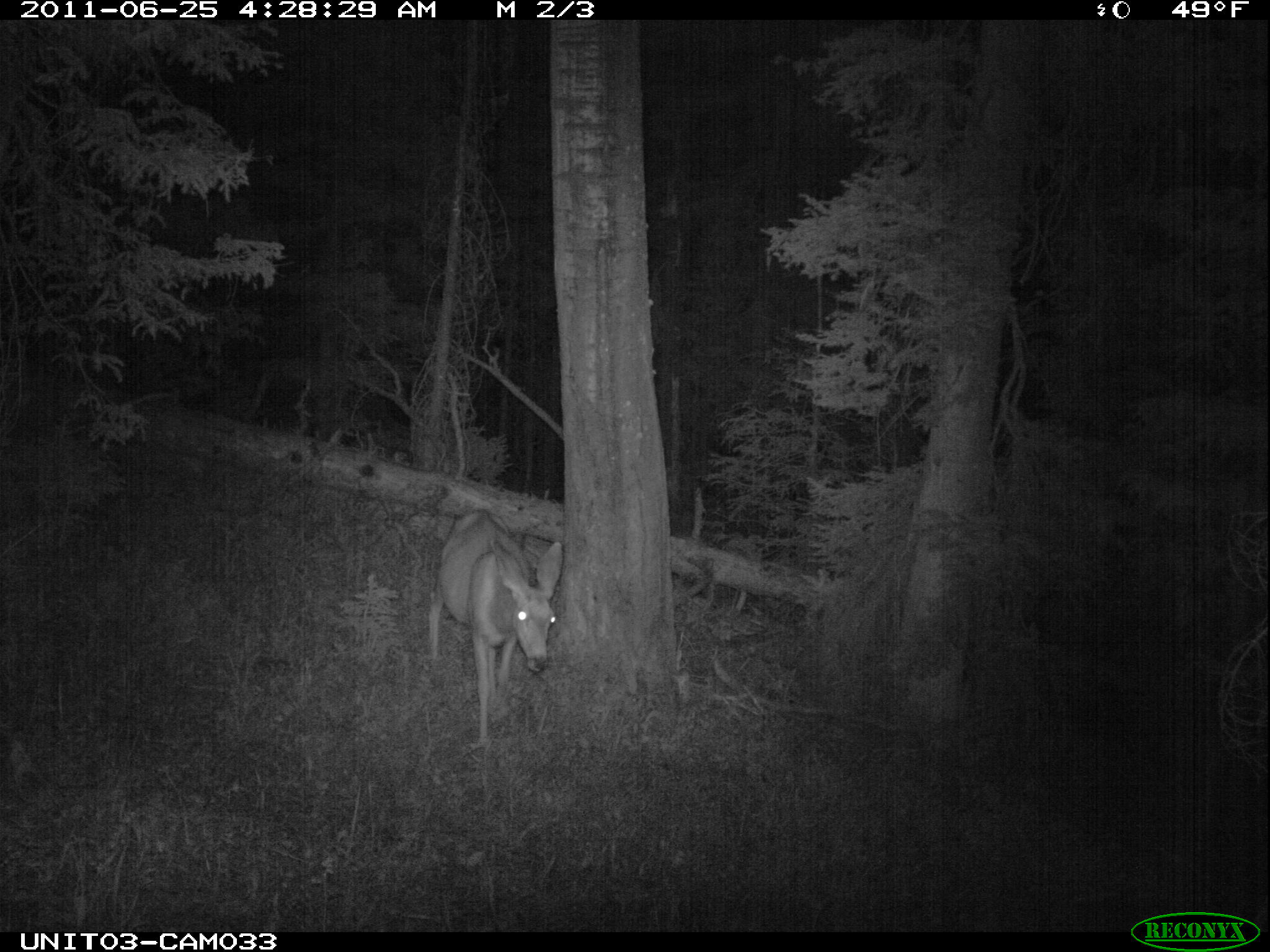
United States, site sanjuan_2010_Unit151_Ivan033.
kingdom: Animalia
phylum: Chordata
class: Mammalia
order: Artiodactyla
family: Cervidae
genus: Odocoileus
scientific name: Odocoileus hemionus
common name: mule deer